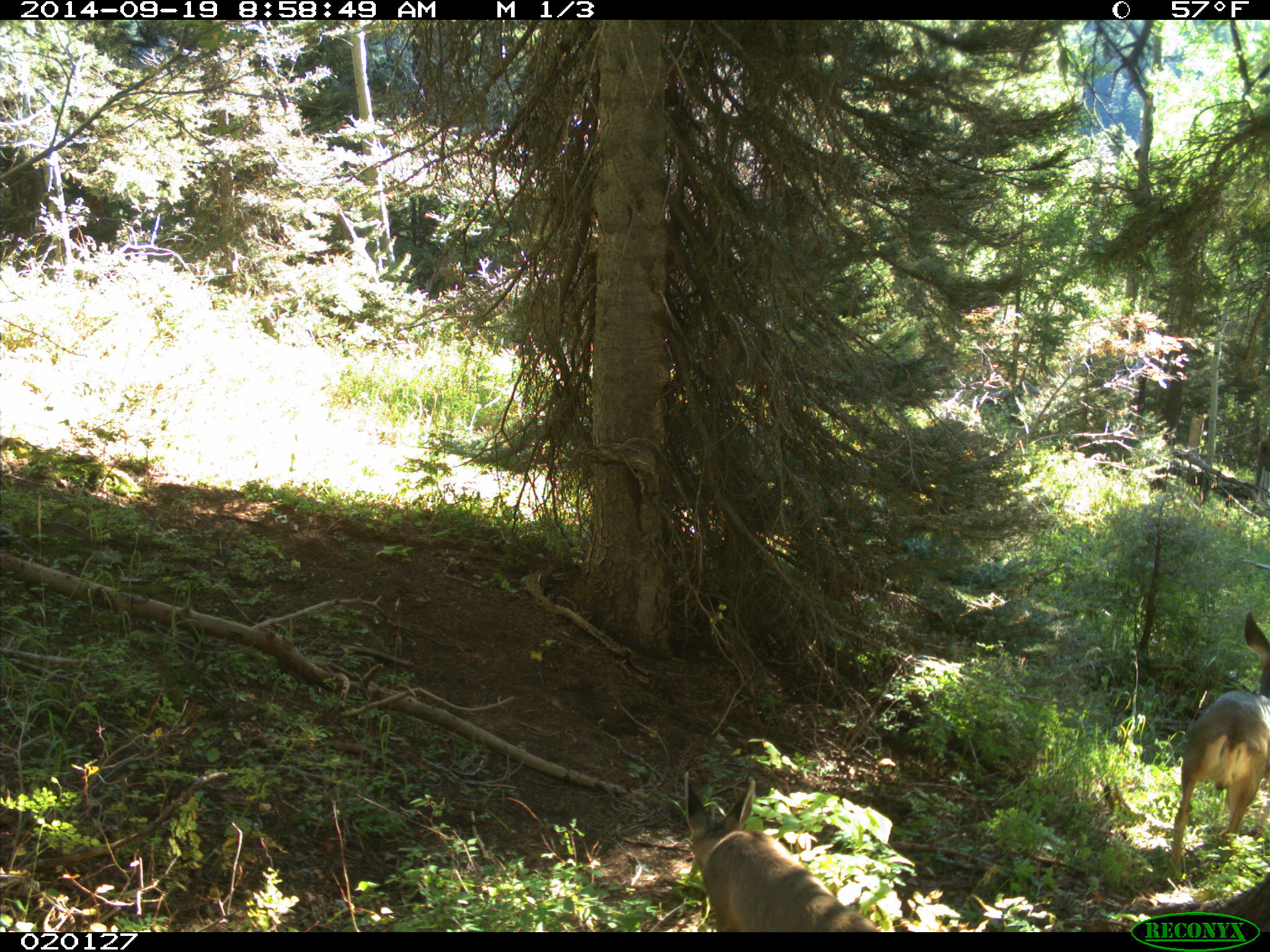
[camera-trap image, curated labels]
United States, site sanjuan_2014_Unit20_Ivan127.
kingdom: Animalia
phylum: Chordata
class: Mammalia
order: Artiodactyla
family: Cervidae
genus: Odocoileus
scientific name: Odocoileus hemionus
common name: mule deer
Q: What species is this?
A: Odocoileus hemionus (mule deer).